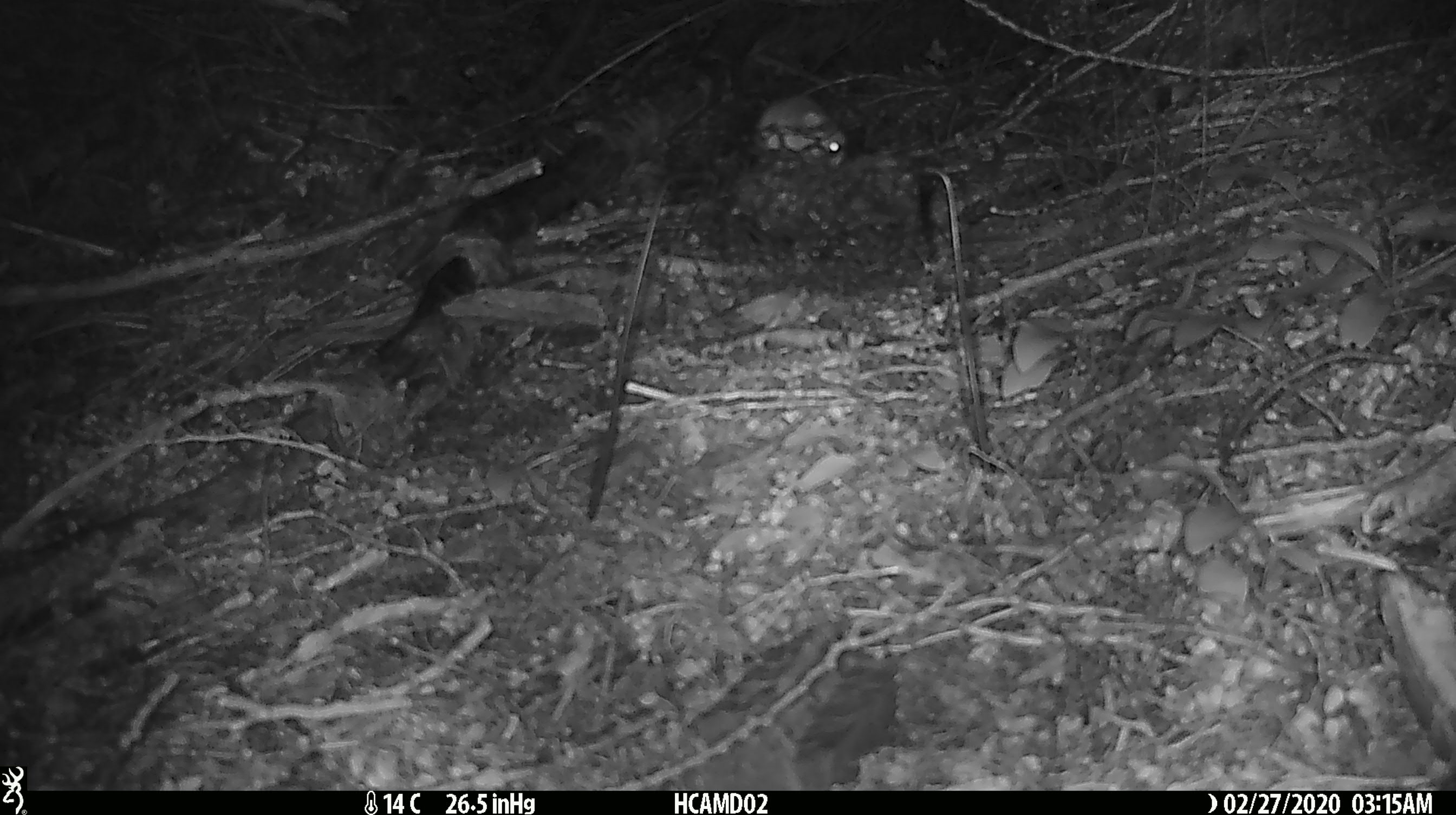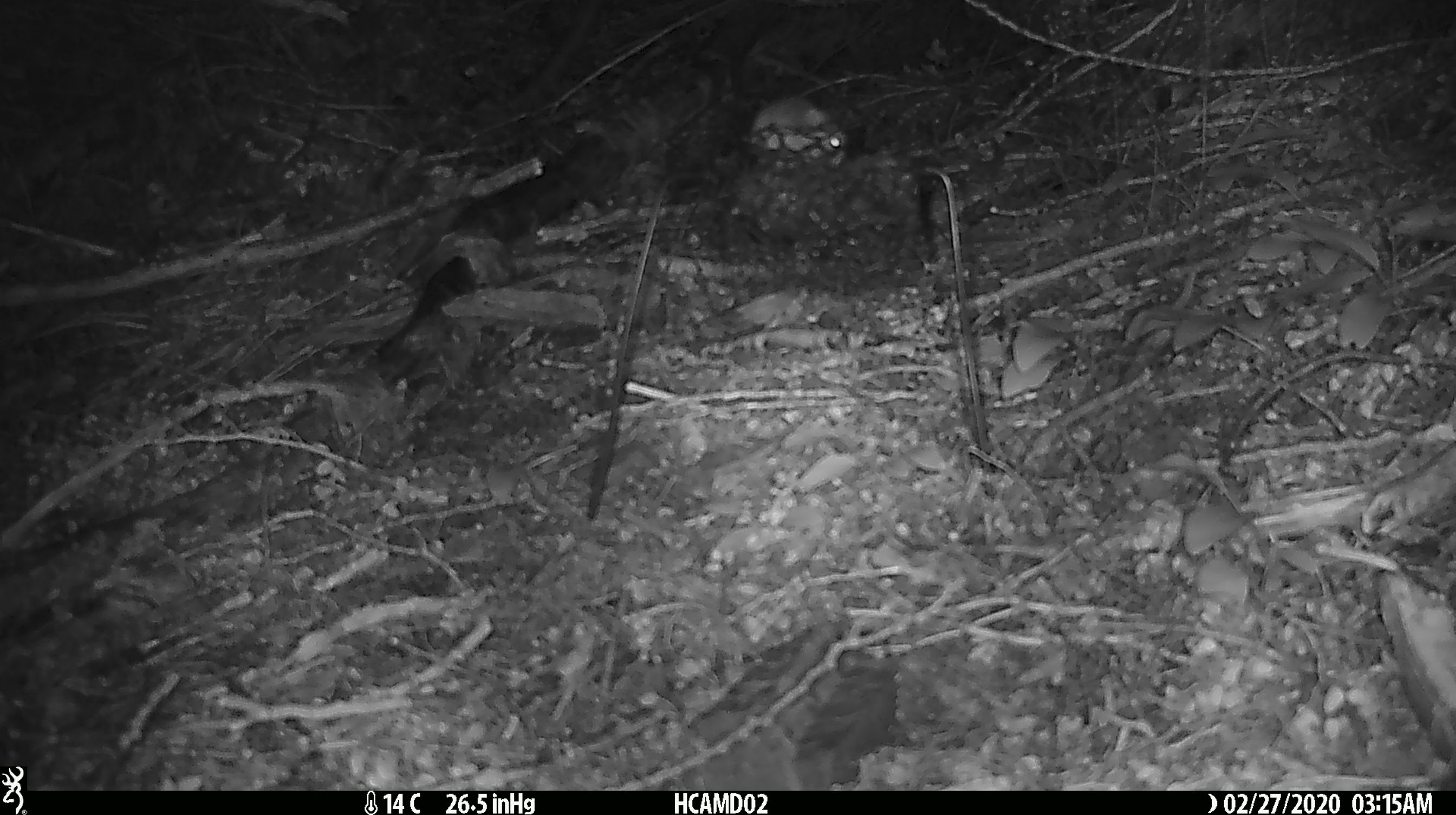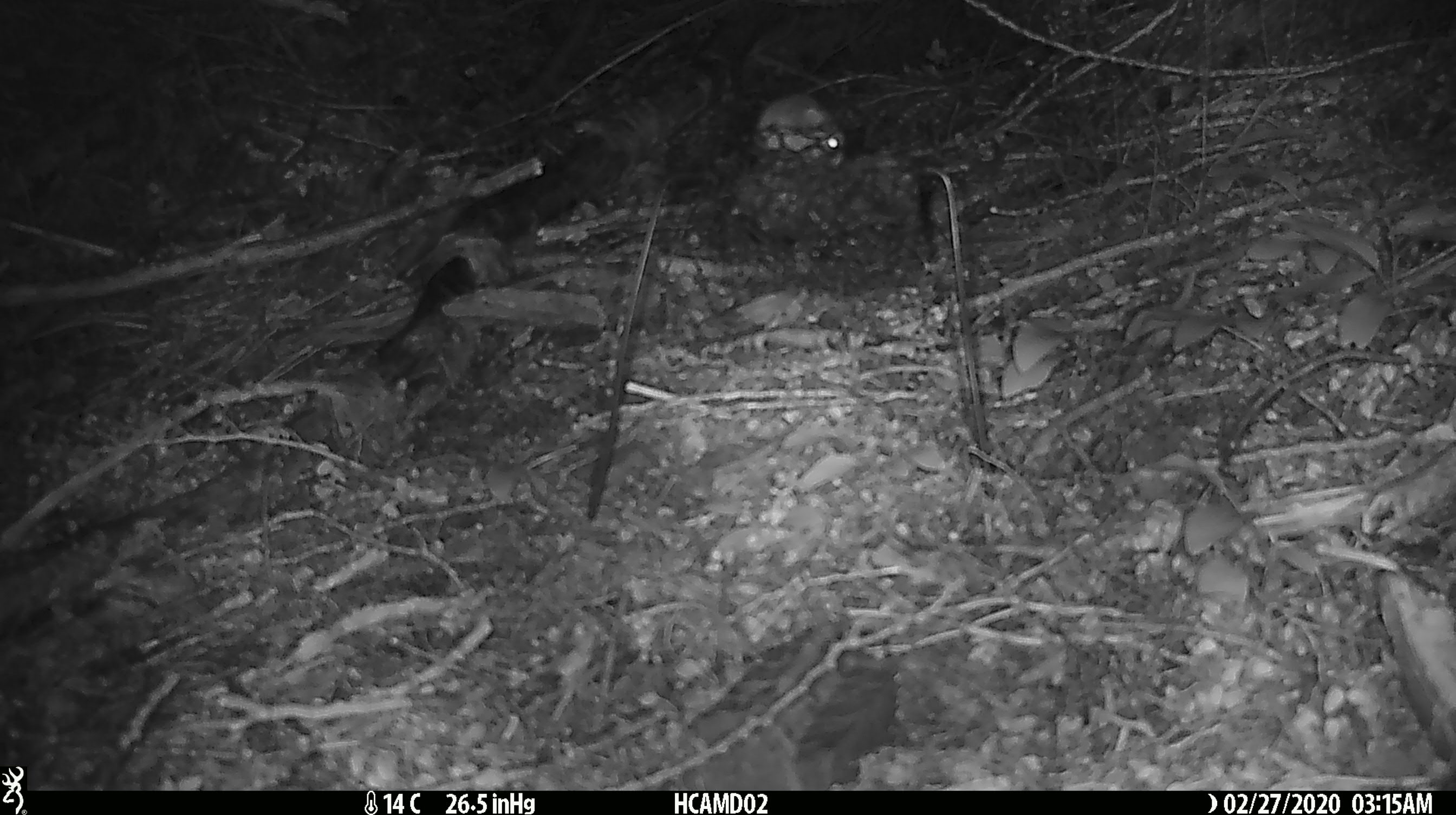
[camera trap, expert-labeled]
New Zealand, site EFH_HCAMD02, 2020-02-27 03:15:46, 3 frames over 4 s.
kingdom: Animalia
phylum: Chordata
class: Mammalia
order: Rodentia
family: Muridae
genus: Mus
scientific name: Mus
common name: mouse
Mouse (Mus).